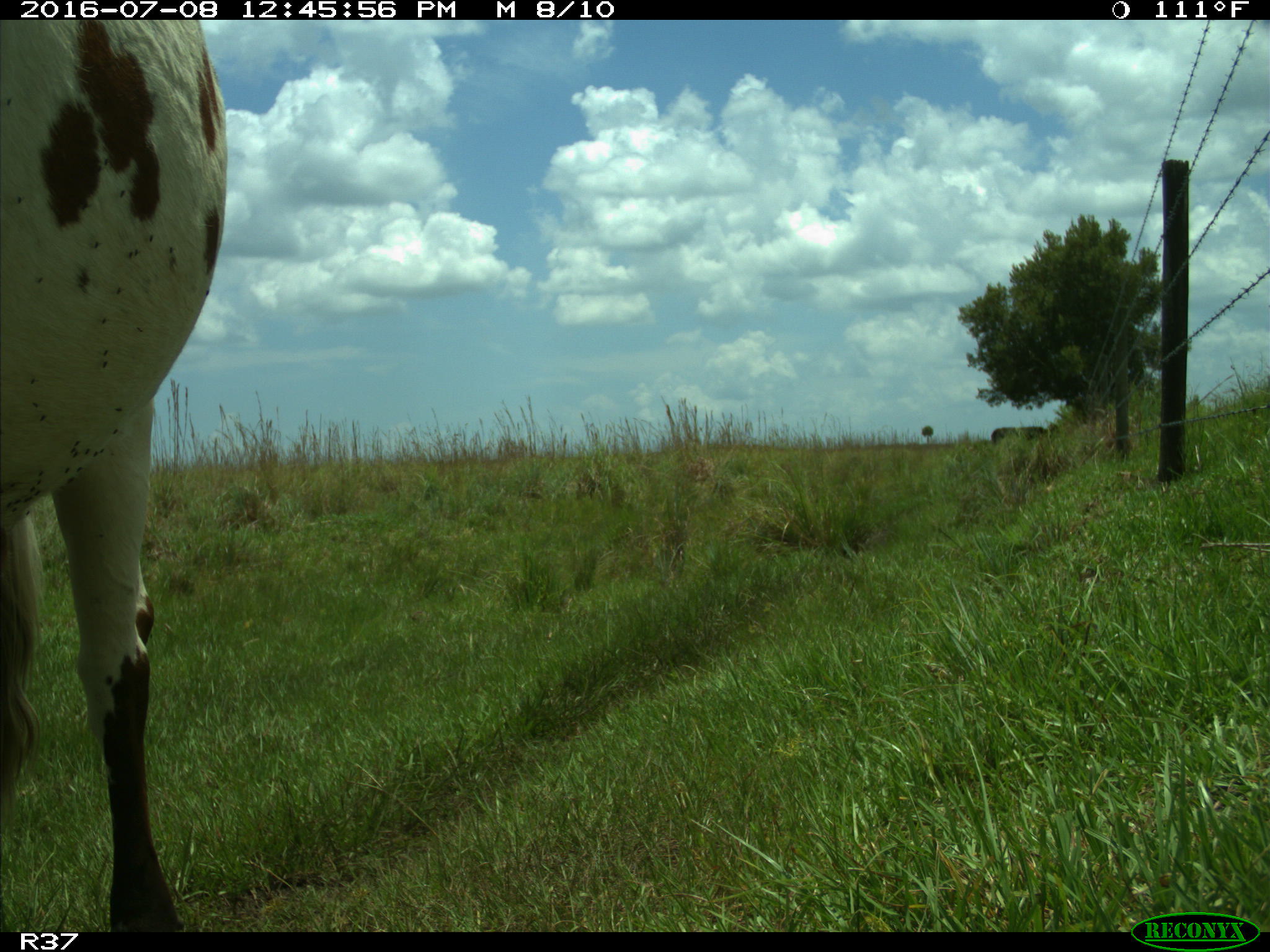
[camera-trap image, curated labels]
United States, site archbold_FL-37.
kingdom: Animalia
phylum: Chordata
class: Mammalia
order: Artiodactyla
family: Bovidae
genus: Bos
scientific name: Bos taurus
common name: domestic cow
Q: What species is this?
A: Bos taurus (domestic cow).